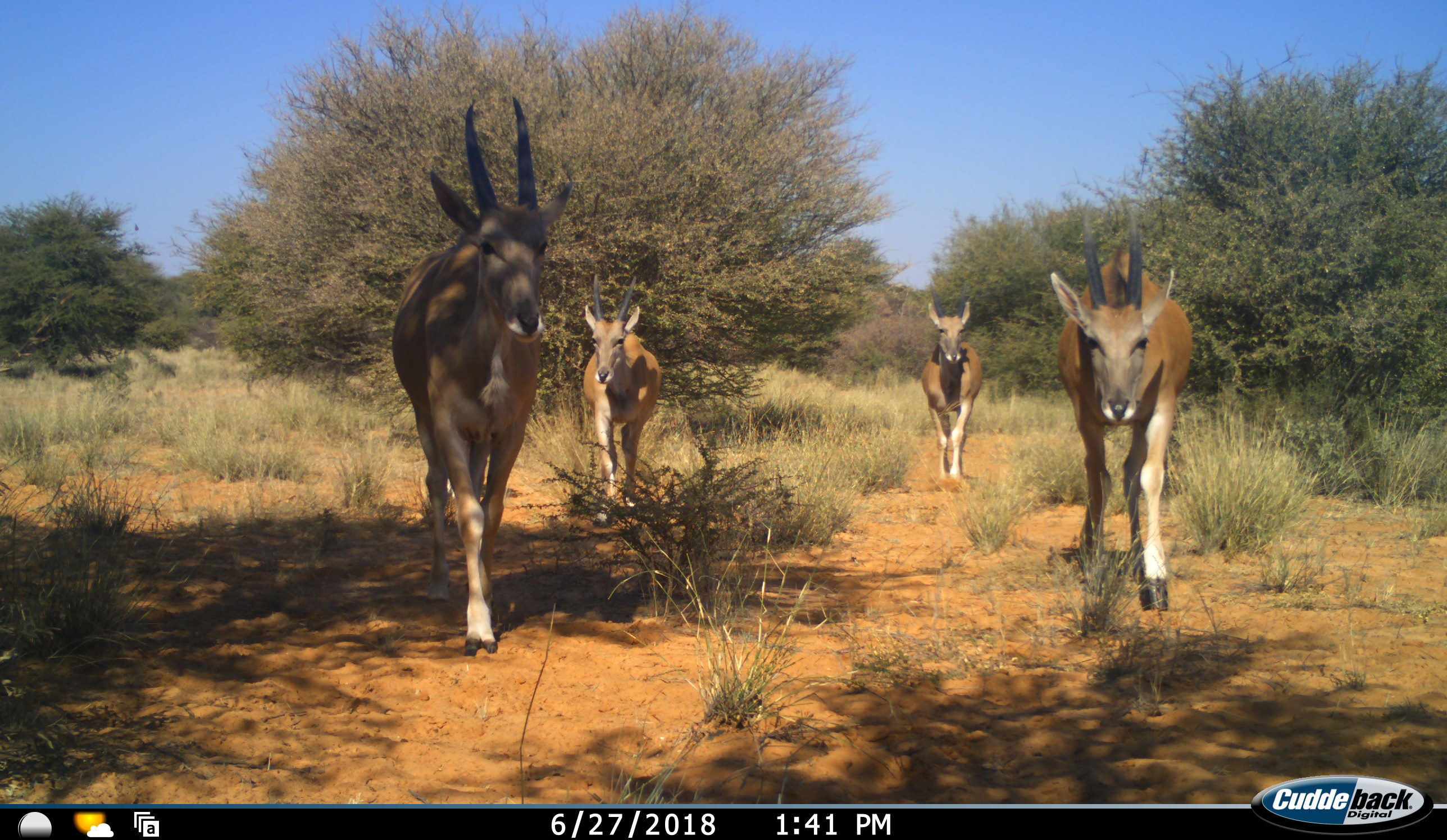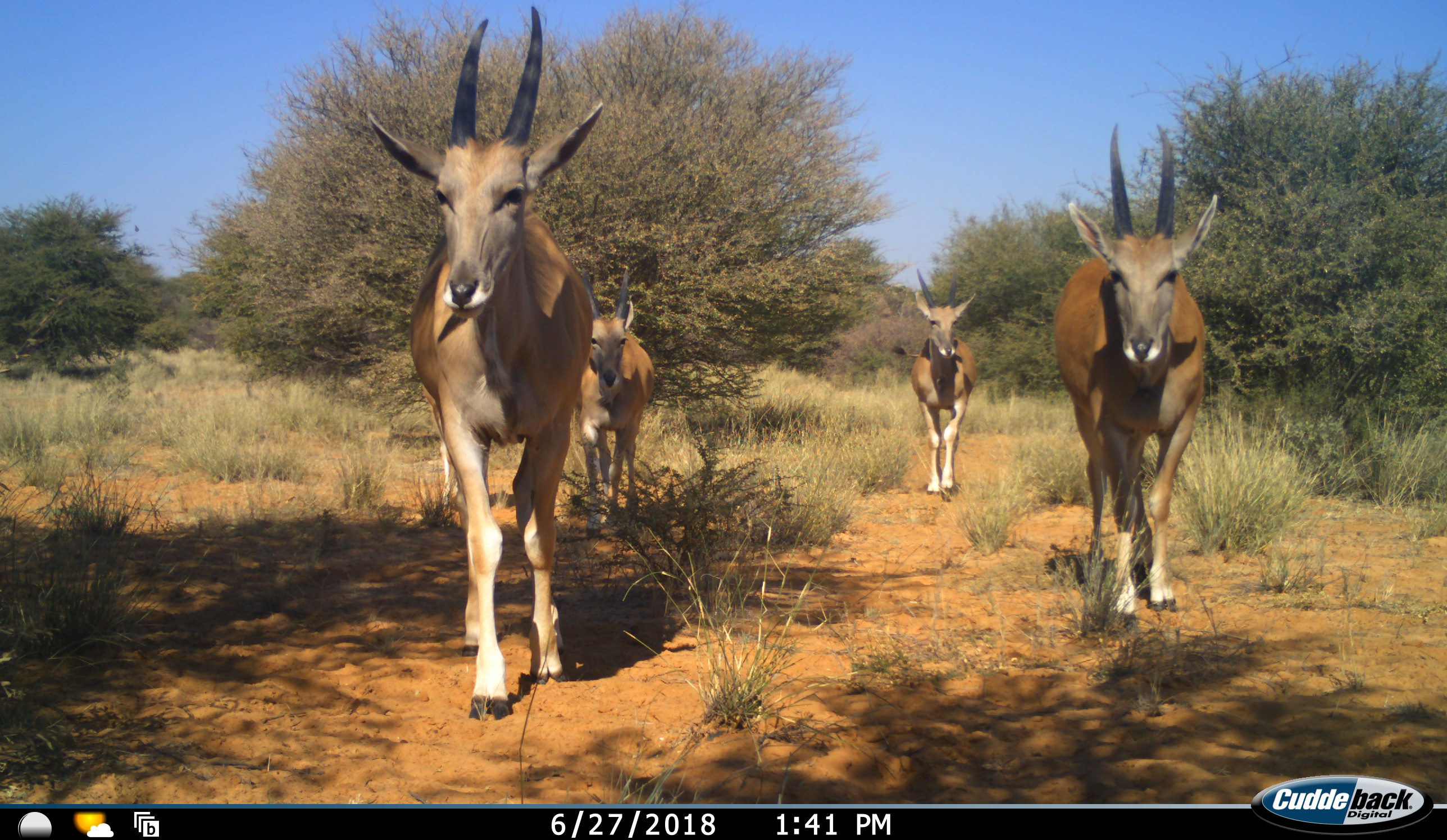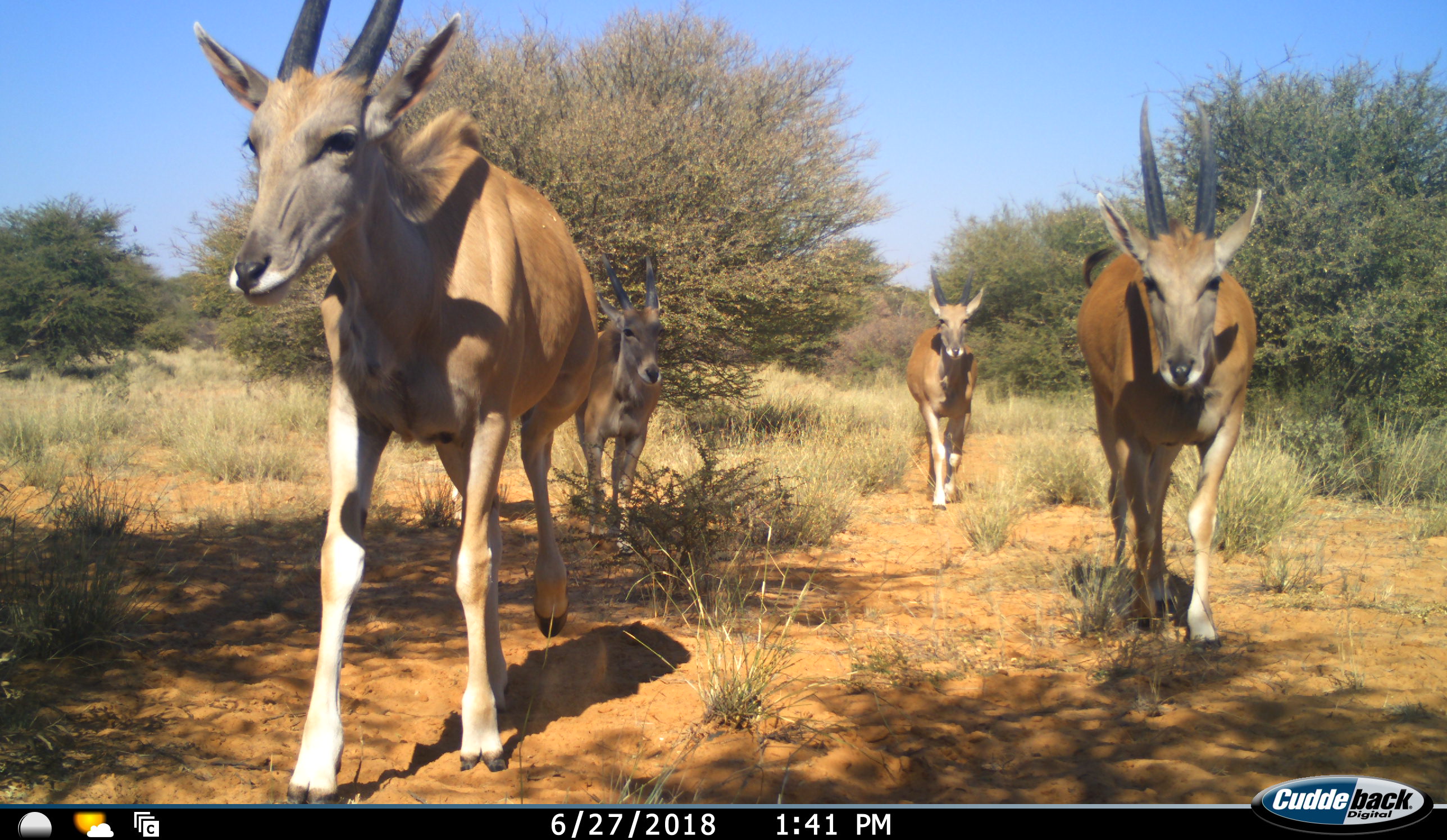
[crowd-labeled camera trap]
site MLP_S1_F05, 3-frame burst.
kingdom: Animalia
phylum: Chordata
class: Mammalia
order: Artiodactyla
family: Bovidae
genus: Tragelaphus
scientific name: Tragelaphus oryx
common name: eland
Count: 4.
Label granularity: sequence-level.